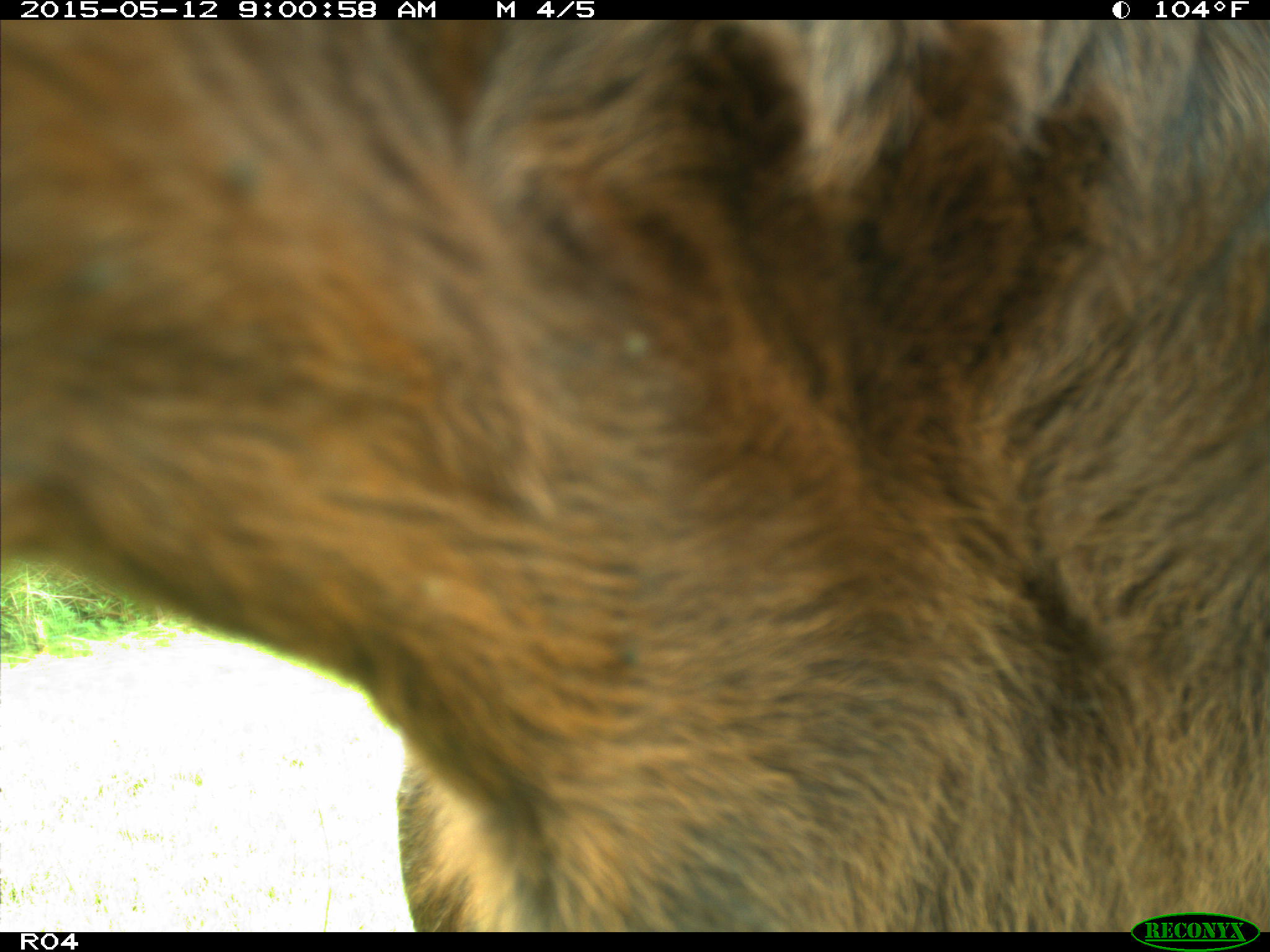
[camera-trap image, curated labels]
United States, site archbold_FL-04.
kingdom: Animalia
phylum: Chordata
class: Mammalia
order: Artiodactyla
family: Bovidae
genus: Bos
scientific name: Bos taurus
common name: domestic cow